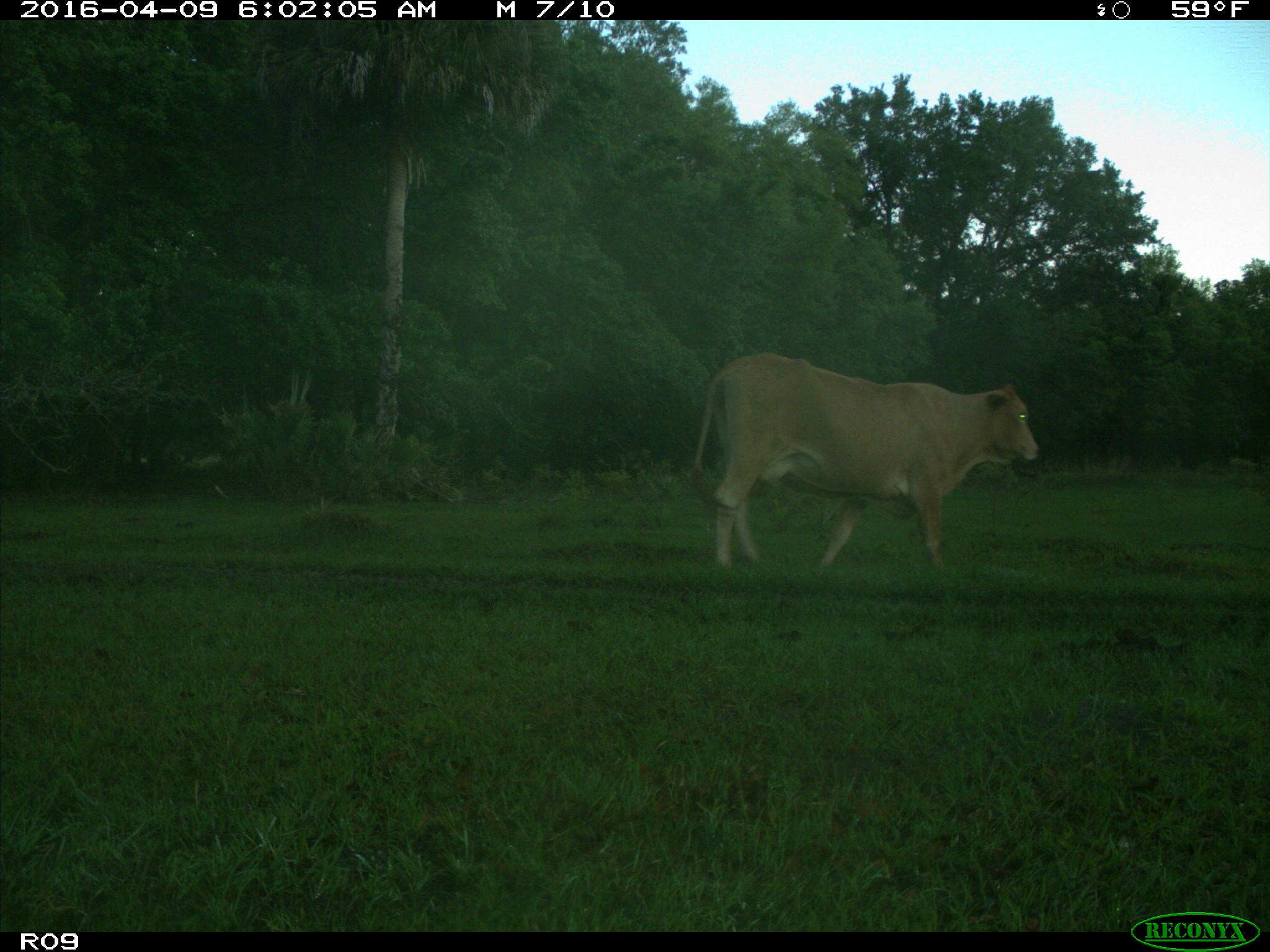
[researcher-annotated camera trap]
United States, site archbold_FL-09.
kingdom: Animalia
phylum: Chordata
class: Mammalia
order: Artiodactyla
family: Bovidae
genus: Bos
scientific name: Bos taurus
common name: domestic cow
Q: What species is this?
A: Bos taurus (domestic cow).